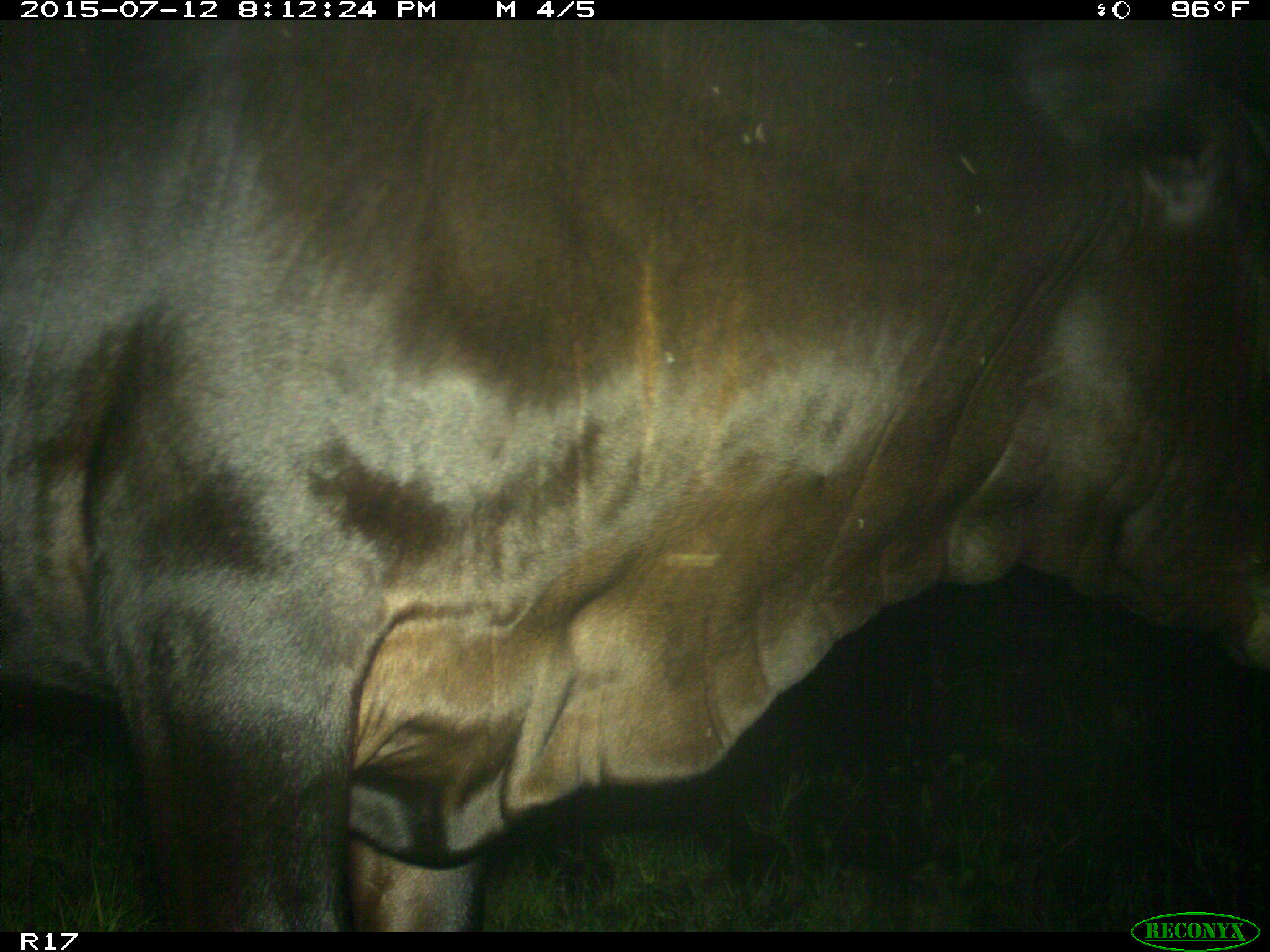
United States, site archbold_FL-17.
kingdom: Animalia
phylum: Chordata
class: Mammalia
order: Artiodactyla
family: Bovidae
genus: Bos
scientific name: Bos taurus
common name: domestic cow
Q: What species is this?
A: Bos taurus (domestic cow).